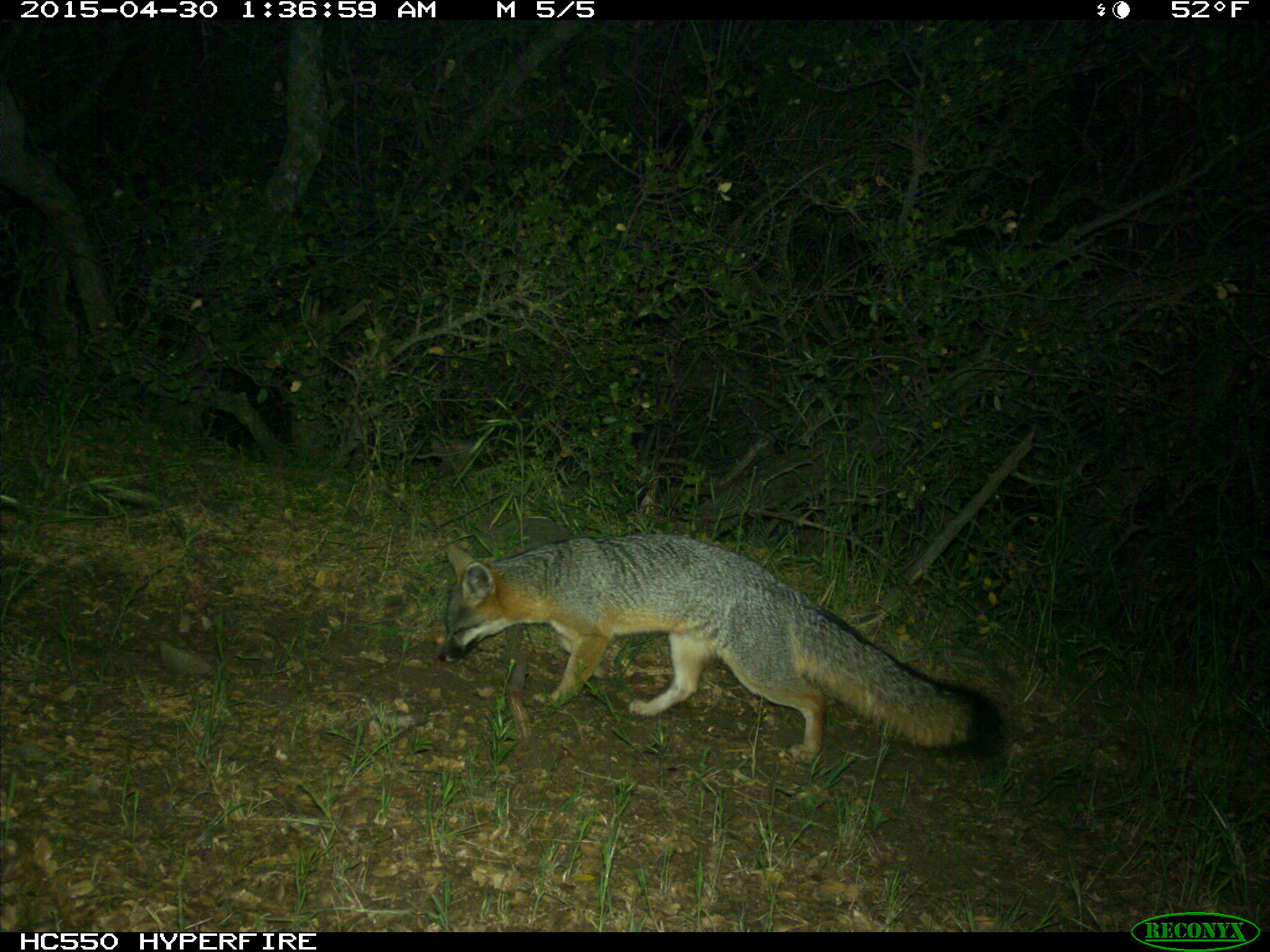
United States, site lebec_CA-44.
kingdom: Animalia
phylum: Chordata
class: Mammalia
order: Carnivora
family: Canidae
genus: Urocyon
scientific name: Urocyon cinereoargenteus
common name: gray fox